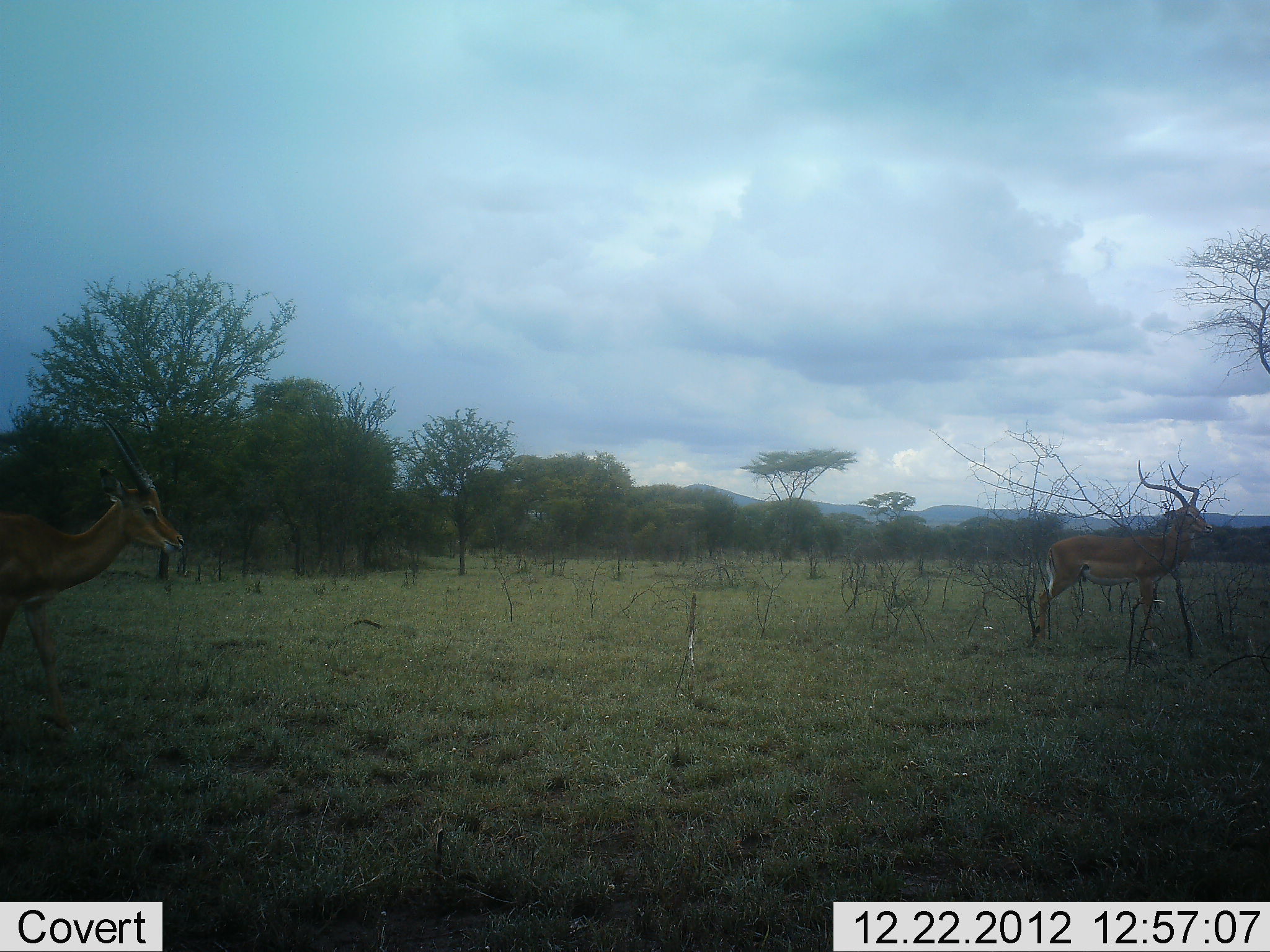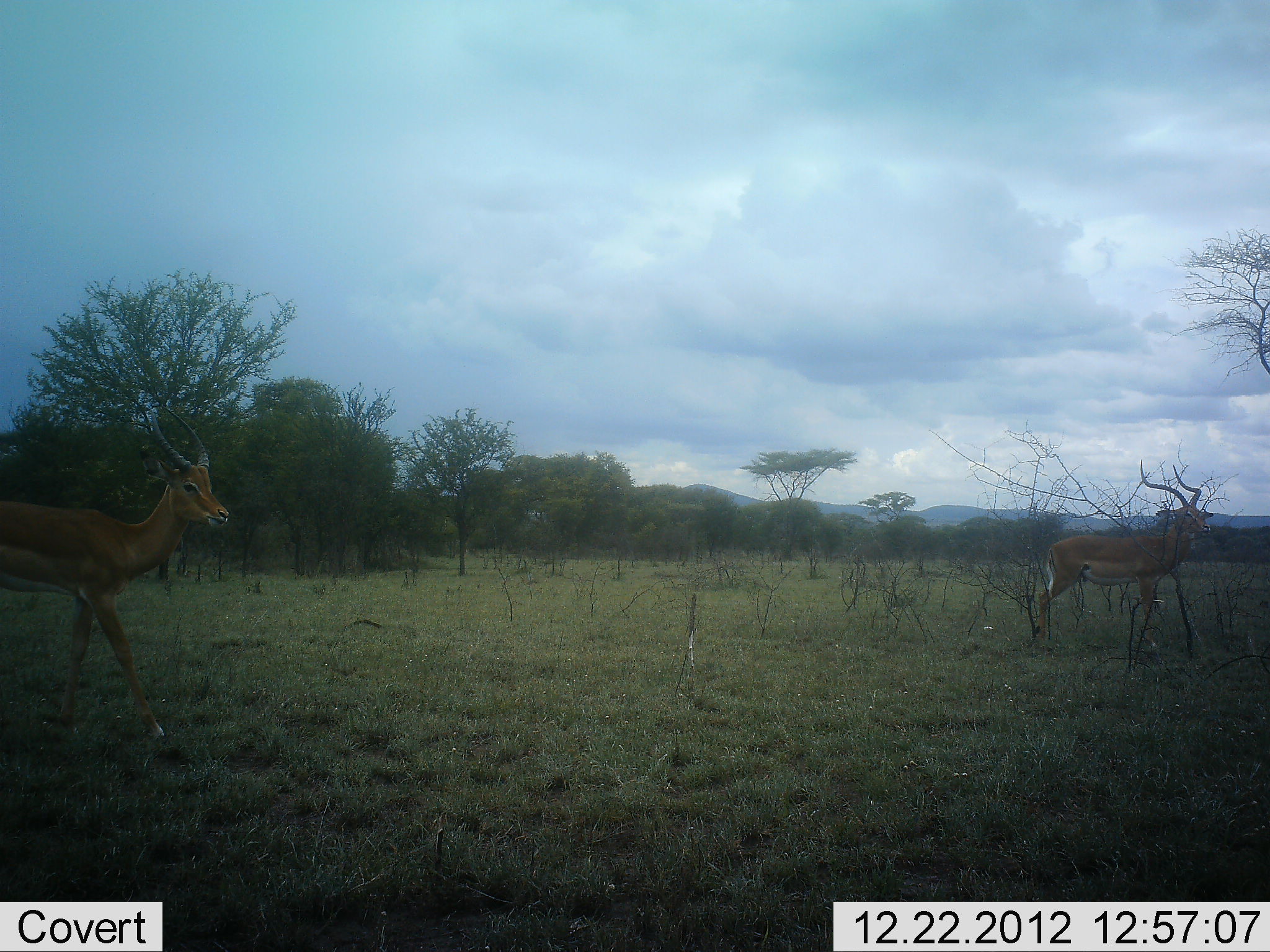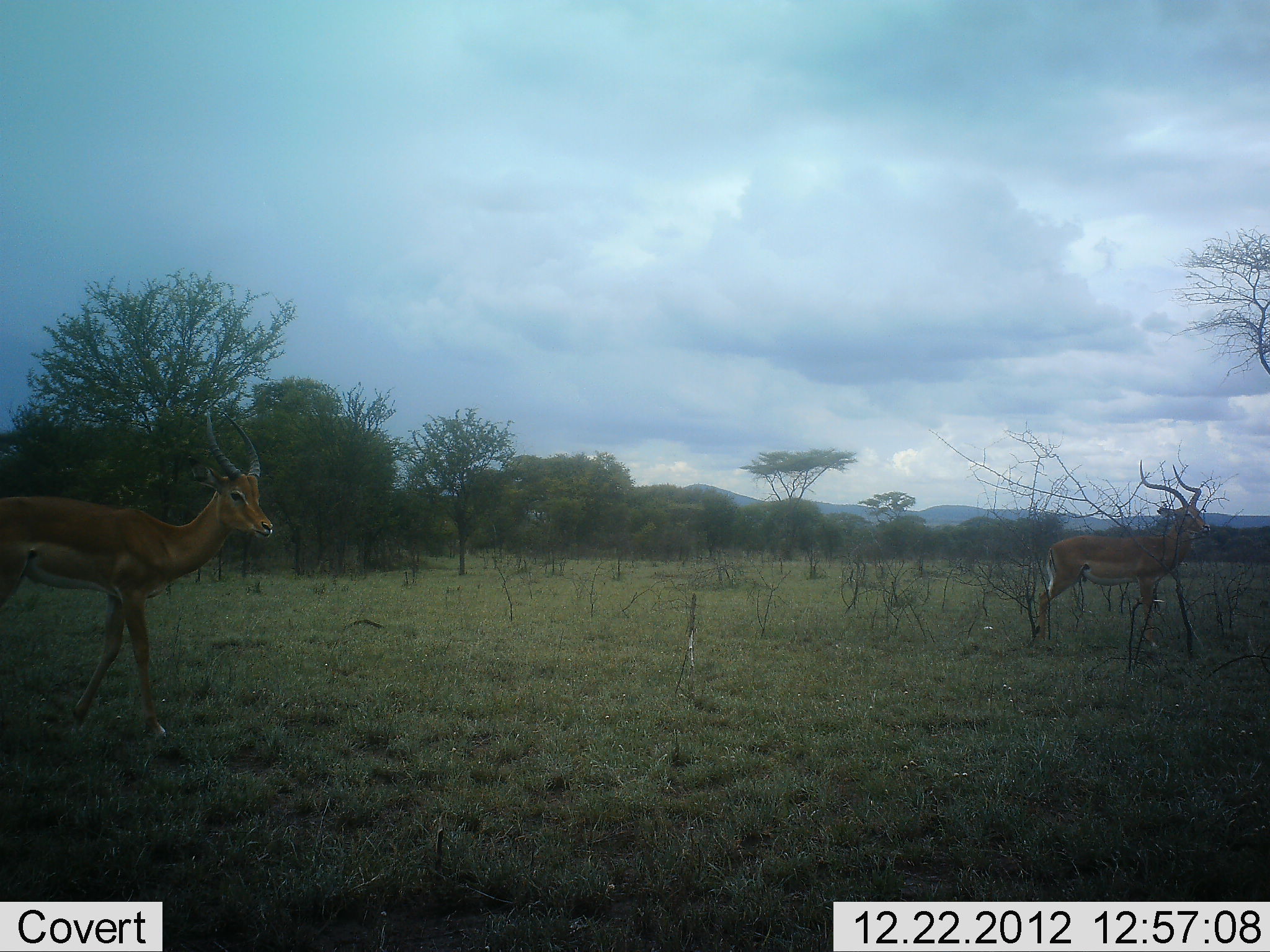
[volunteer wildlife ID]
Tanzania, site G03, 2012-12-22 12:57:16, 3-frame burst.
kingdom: Animalia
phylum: Chordata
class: Mammalia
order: Artiodactyla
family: Bovidae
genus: Aepyceros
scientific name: Aepyceros melampus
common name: impala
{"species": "impala (Aepyceros melampus)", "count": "2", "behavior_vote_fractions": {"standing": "85%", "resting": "0%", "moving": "75%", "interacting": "0%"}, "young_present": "0%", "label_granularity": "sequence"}